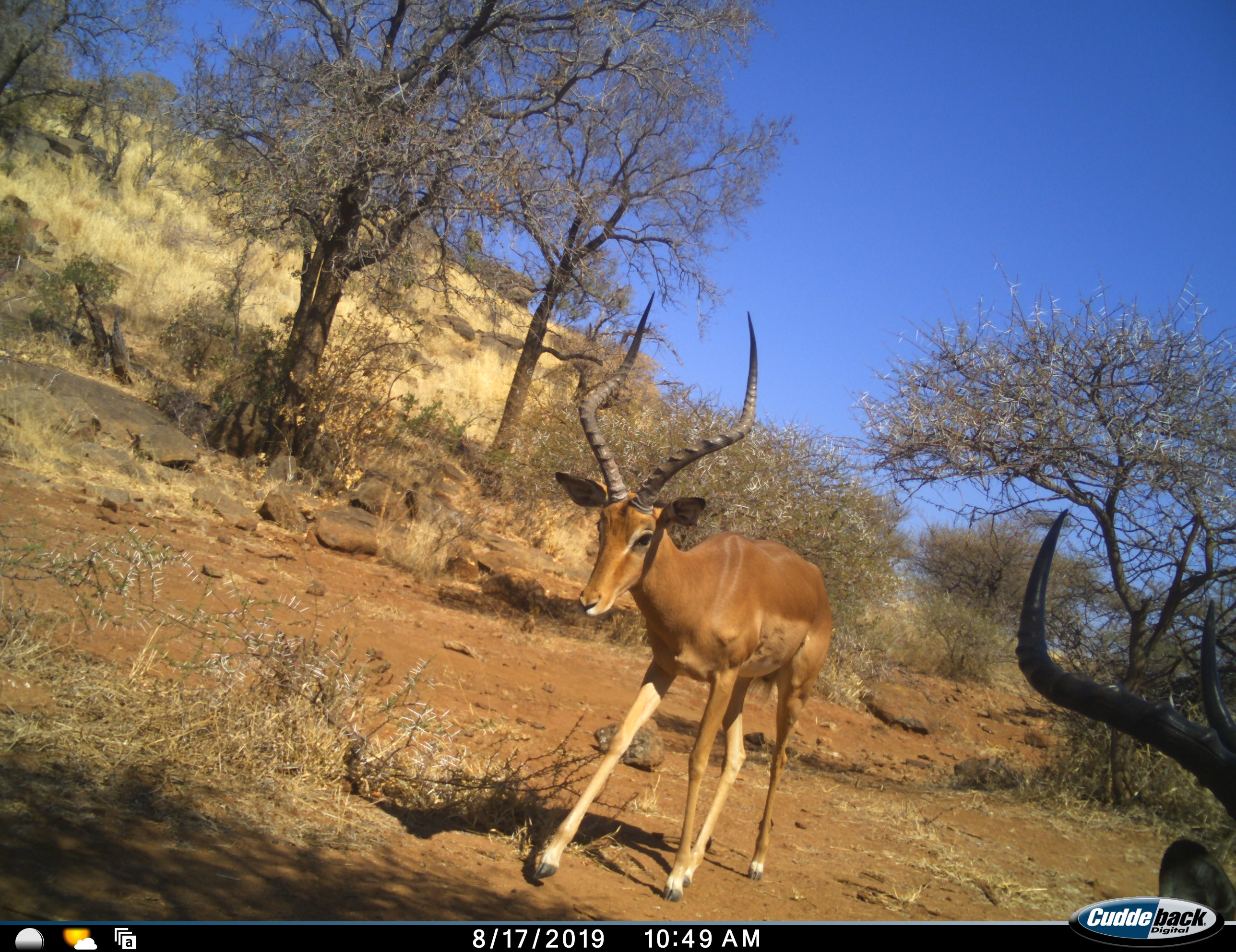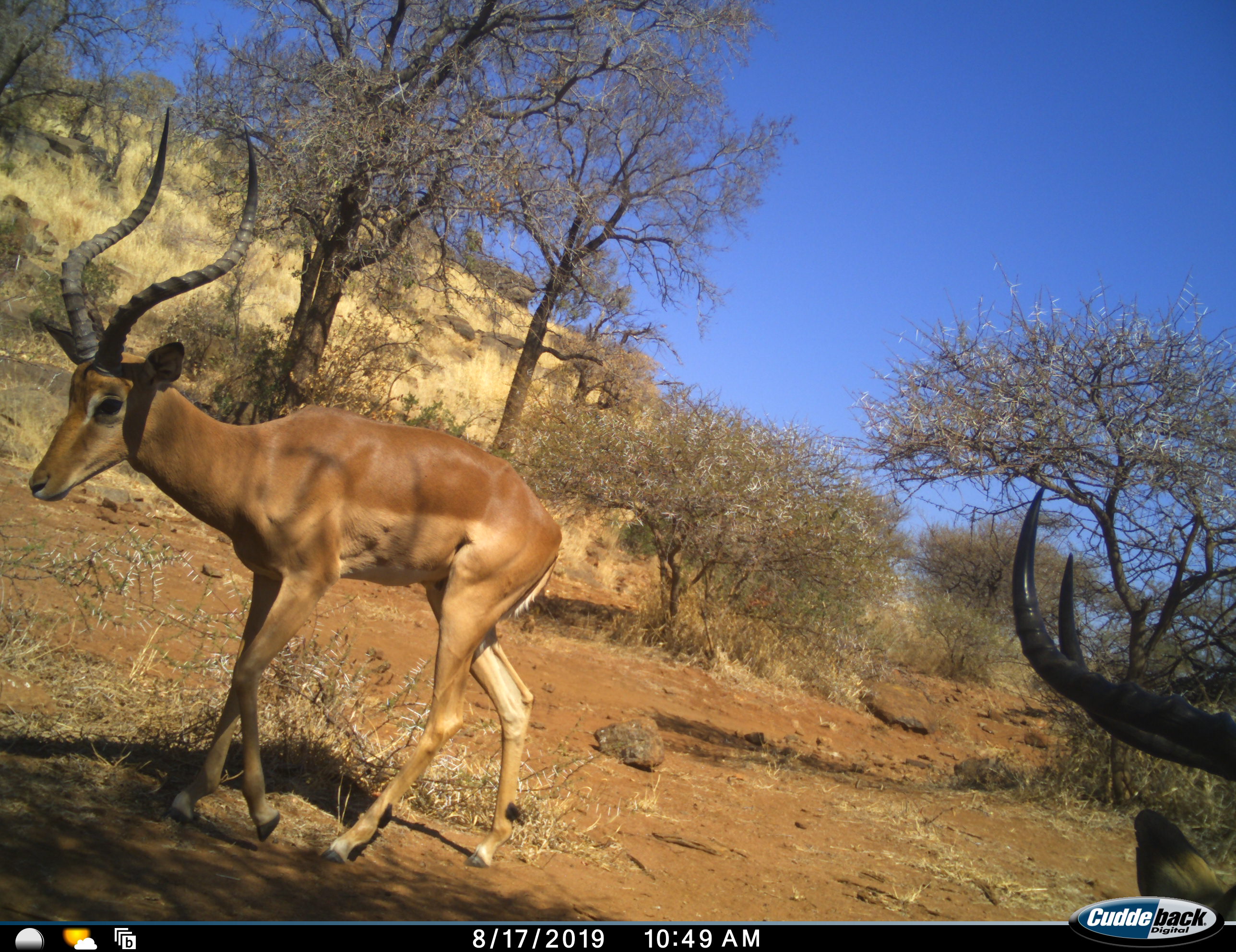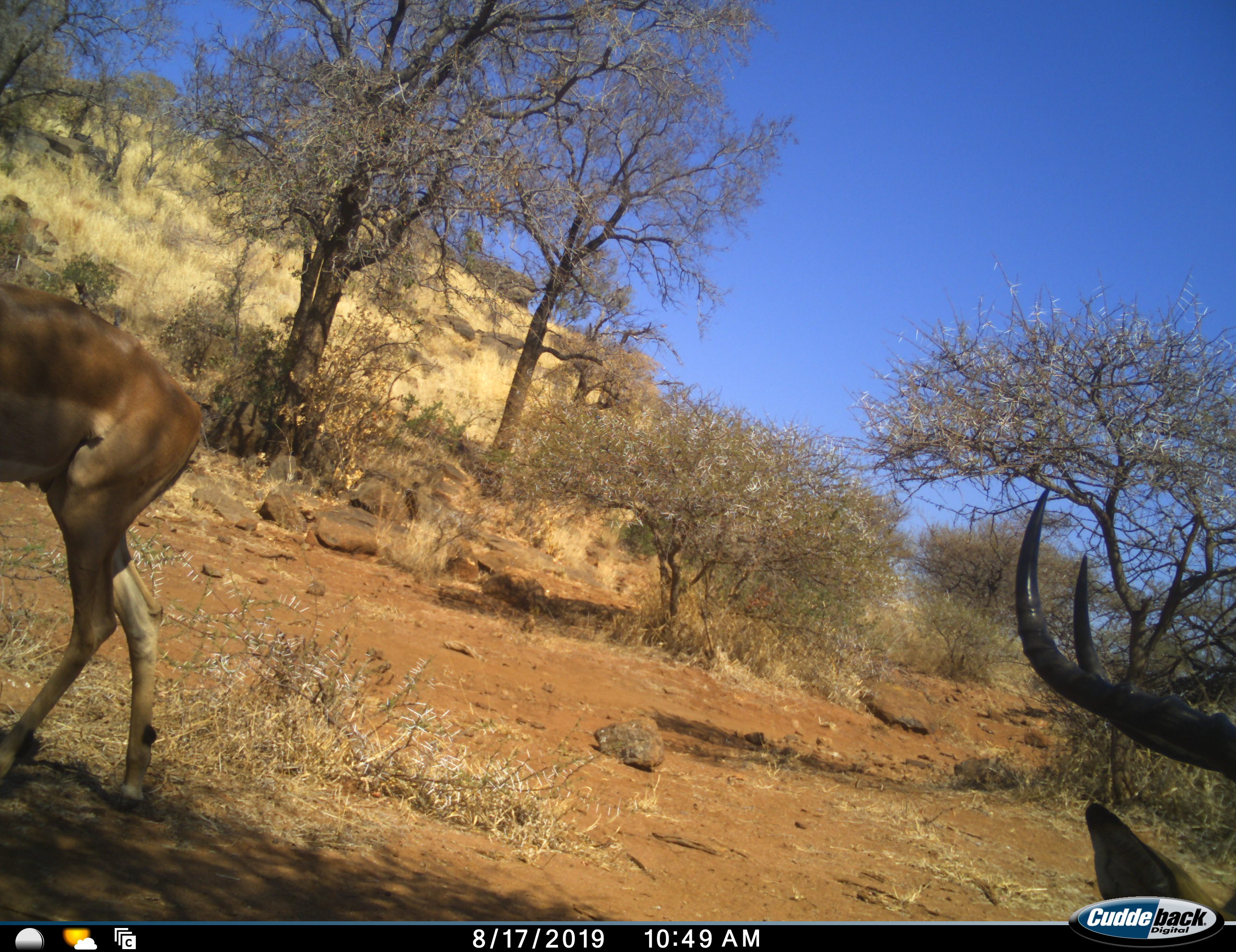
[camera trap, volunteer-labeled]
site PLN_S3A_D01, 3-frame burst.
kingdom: Animalia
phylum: Chordata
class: Mammalia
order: Artiodactyla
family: Bovidae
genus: Aepyceros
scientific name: Aepyceros melampus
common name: impala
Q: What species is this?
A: Impala (Aepyceros melampus).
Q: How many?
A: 2.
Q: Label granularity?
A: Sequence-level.